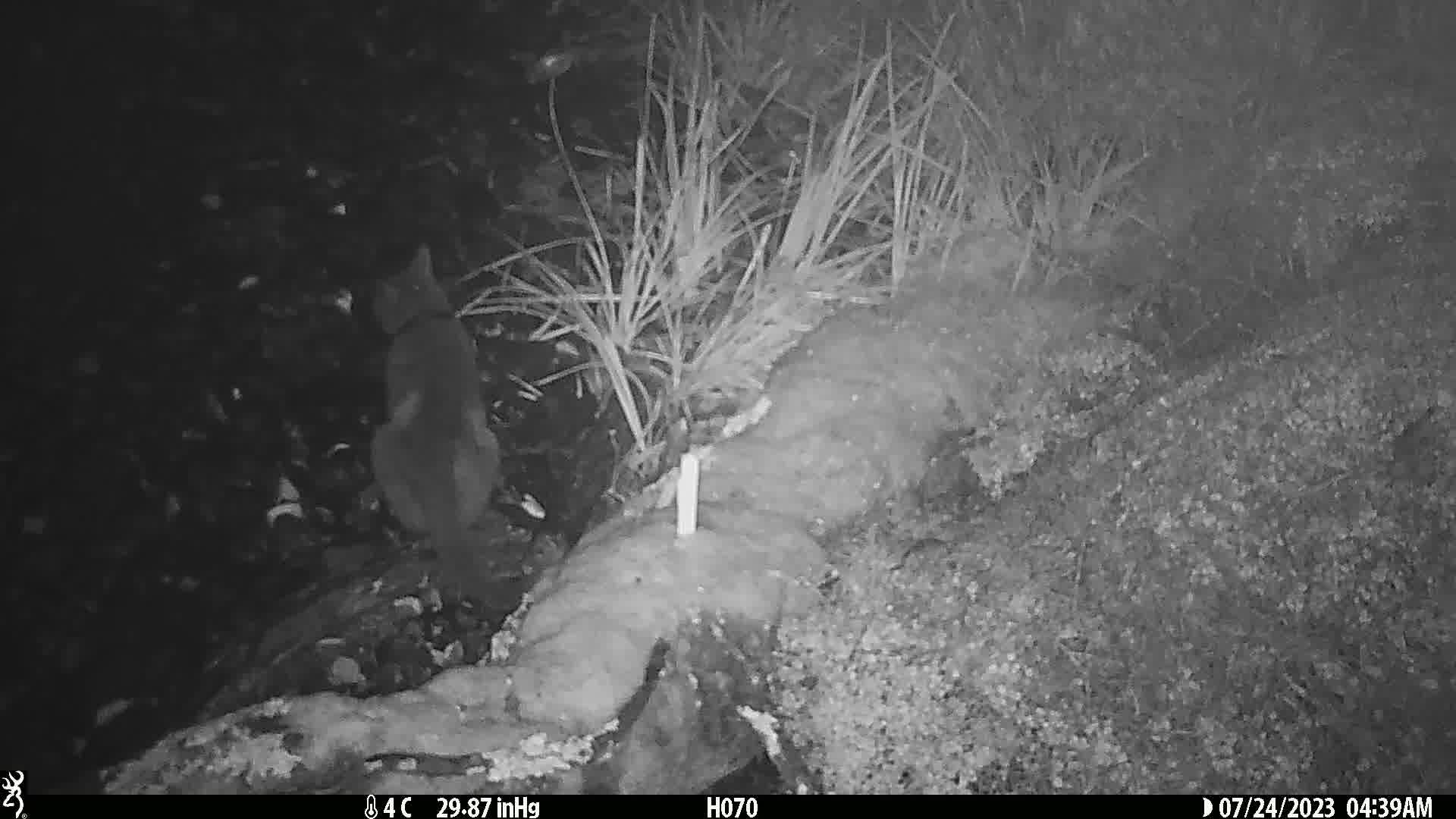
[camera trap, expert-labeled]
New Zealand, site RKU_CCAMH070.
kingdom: Animalia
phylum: Chordata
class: Mammalia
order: Carnivora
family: Felidae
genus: Felis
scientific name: Felis catus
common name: domestic cat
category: cat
Cat (domestic cat) (Felis catus).